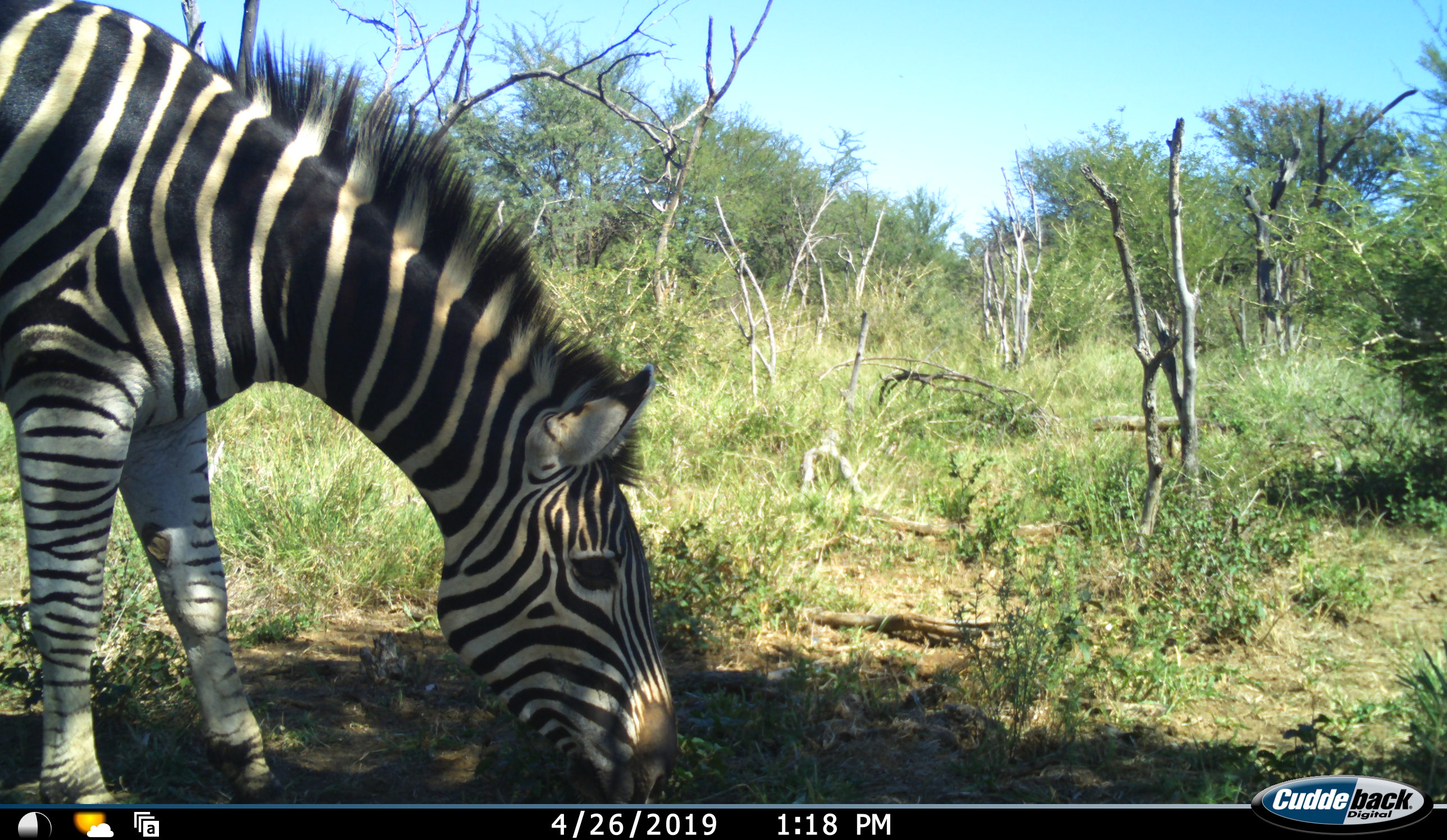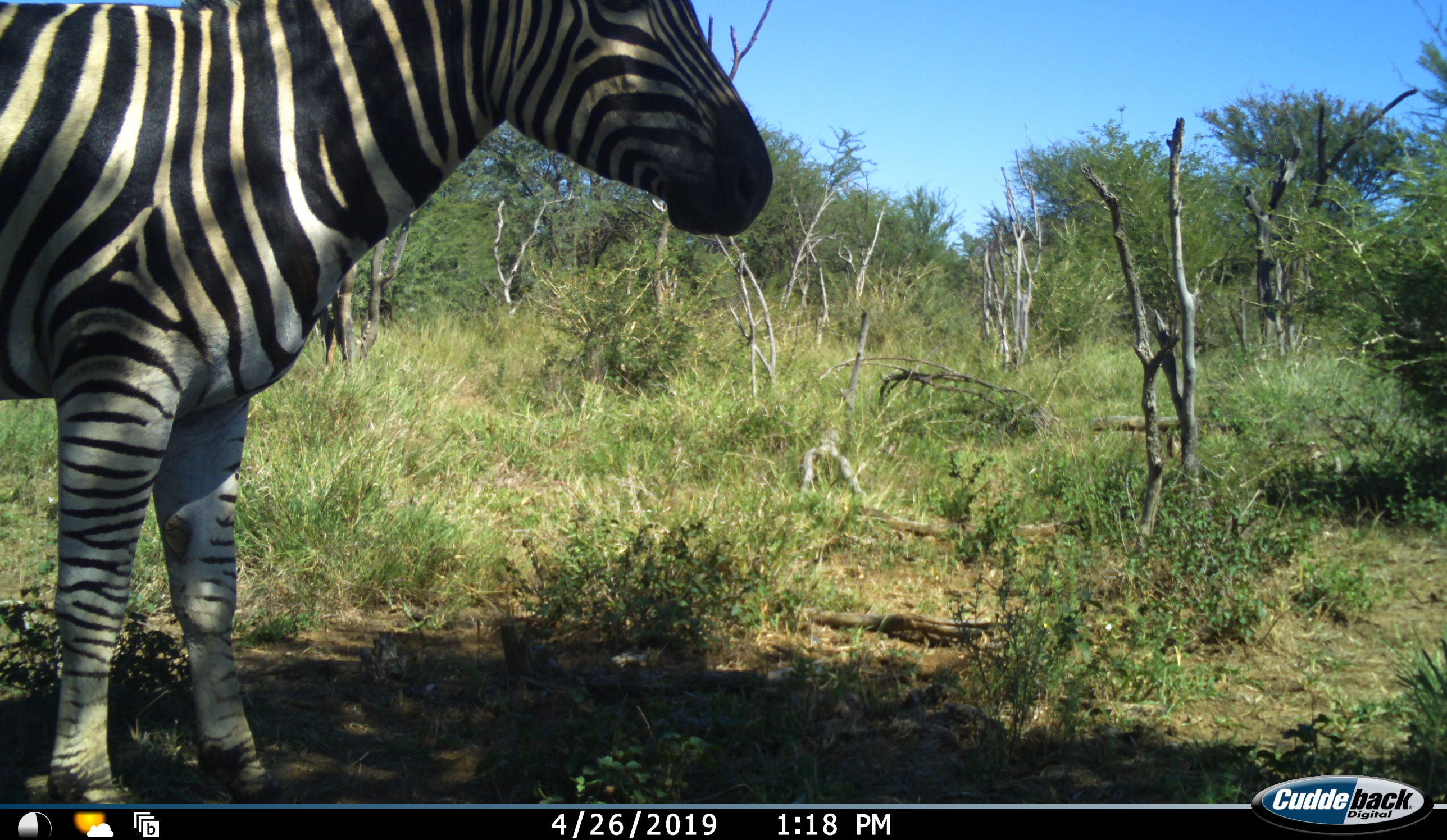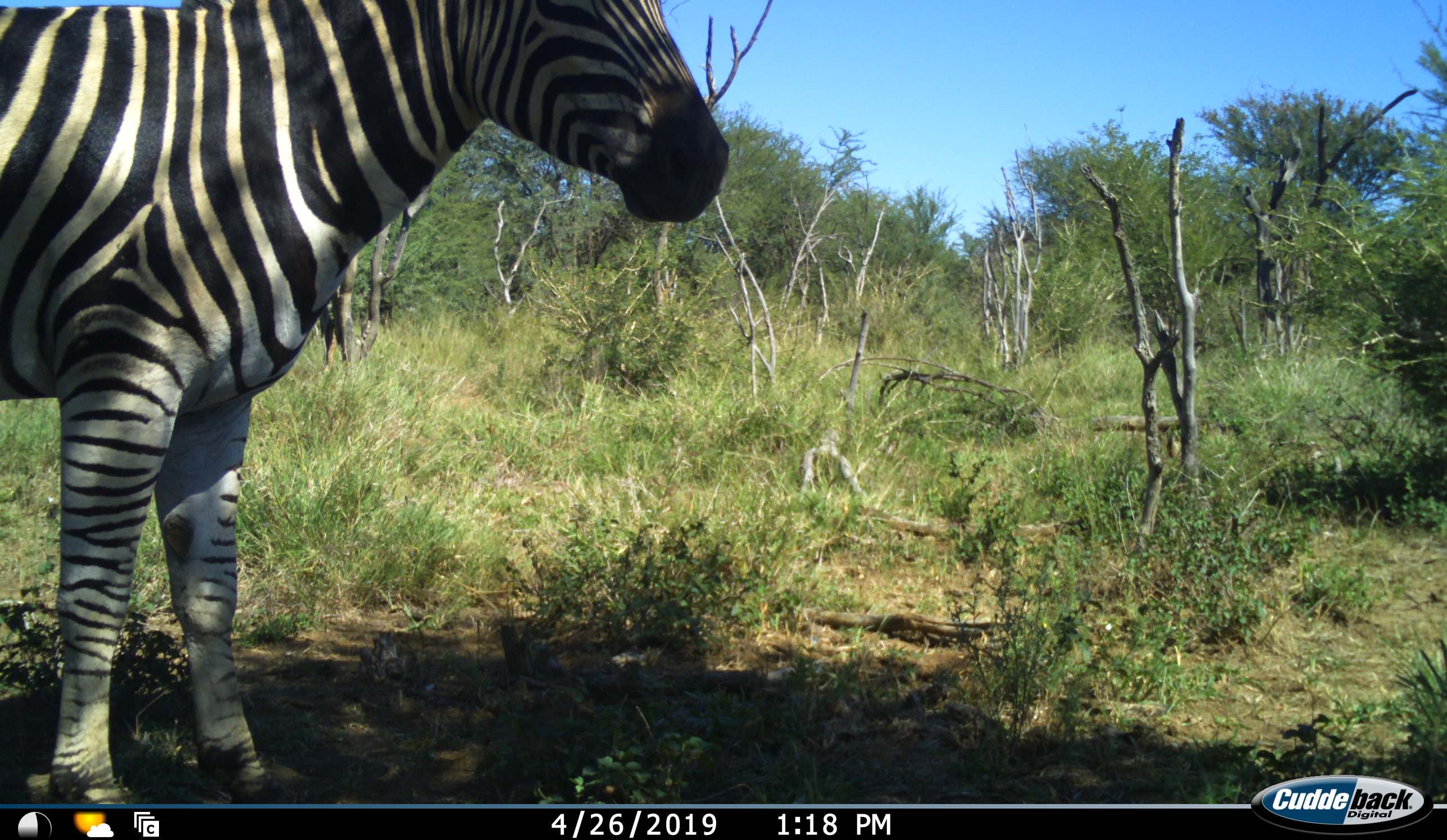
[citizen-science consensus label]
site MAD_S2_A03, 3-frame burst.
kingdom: Animalia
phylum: Chordata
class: Mammalia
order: Perissodactyla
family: Equidae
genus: Equus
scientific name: Equus quagga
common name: plains zebra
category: zebraplains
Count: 1.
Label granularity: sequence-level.